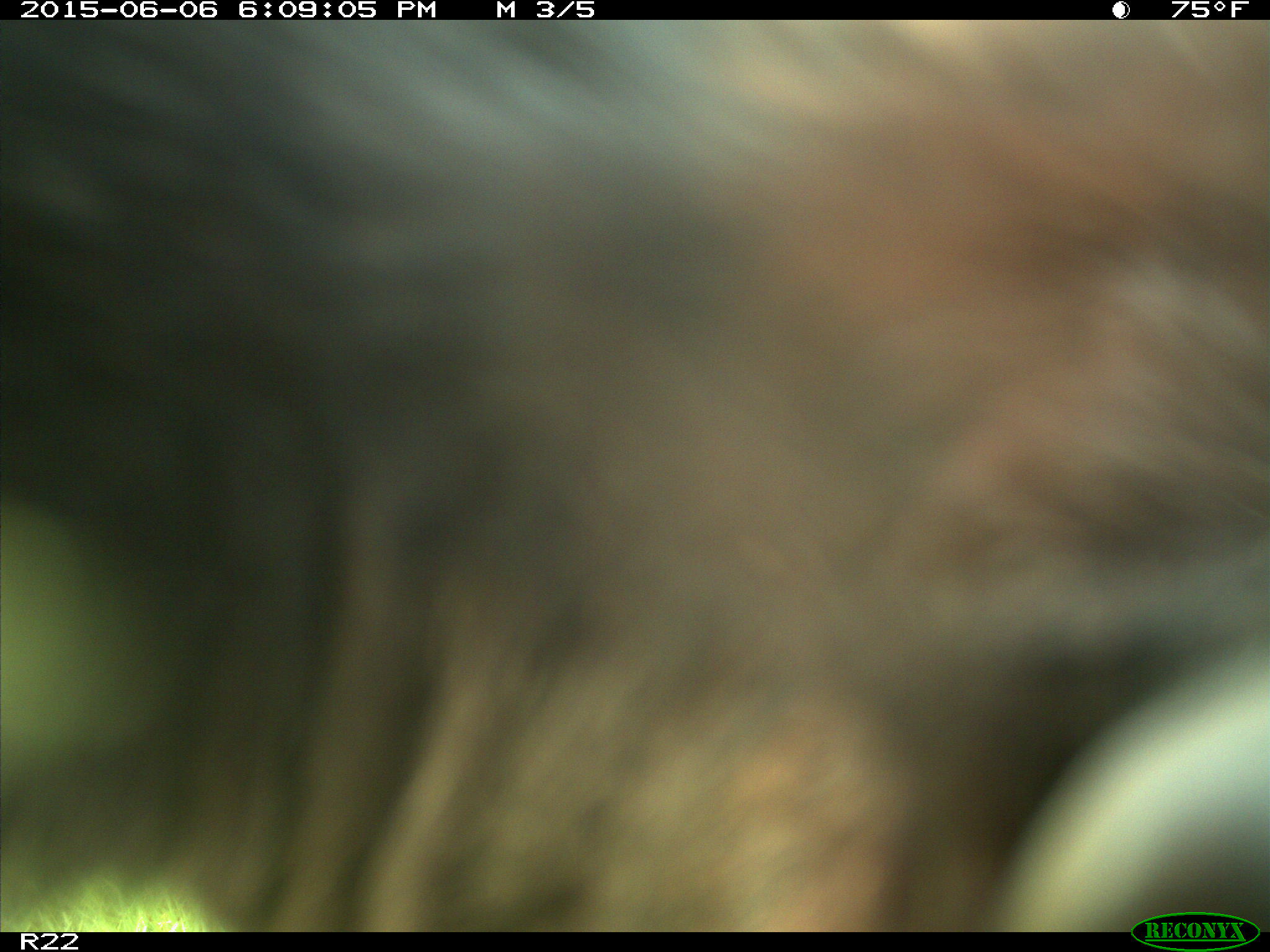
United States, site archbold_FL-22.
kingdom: Animalia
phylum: Chordata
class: Mammalia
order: Artiodactyla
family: Bovidae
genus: Bos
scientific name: Bos taurus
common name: domestic cow